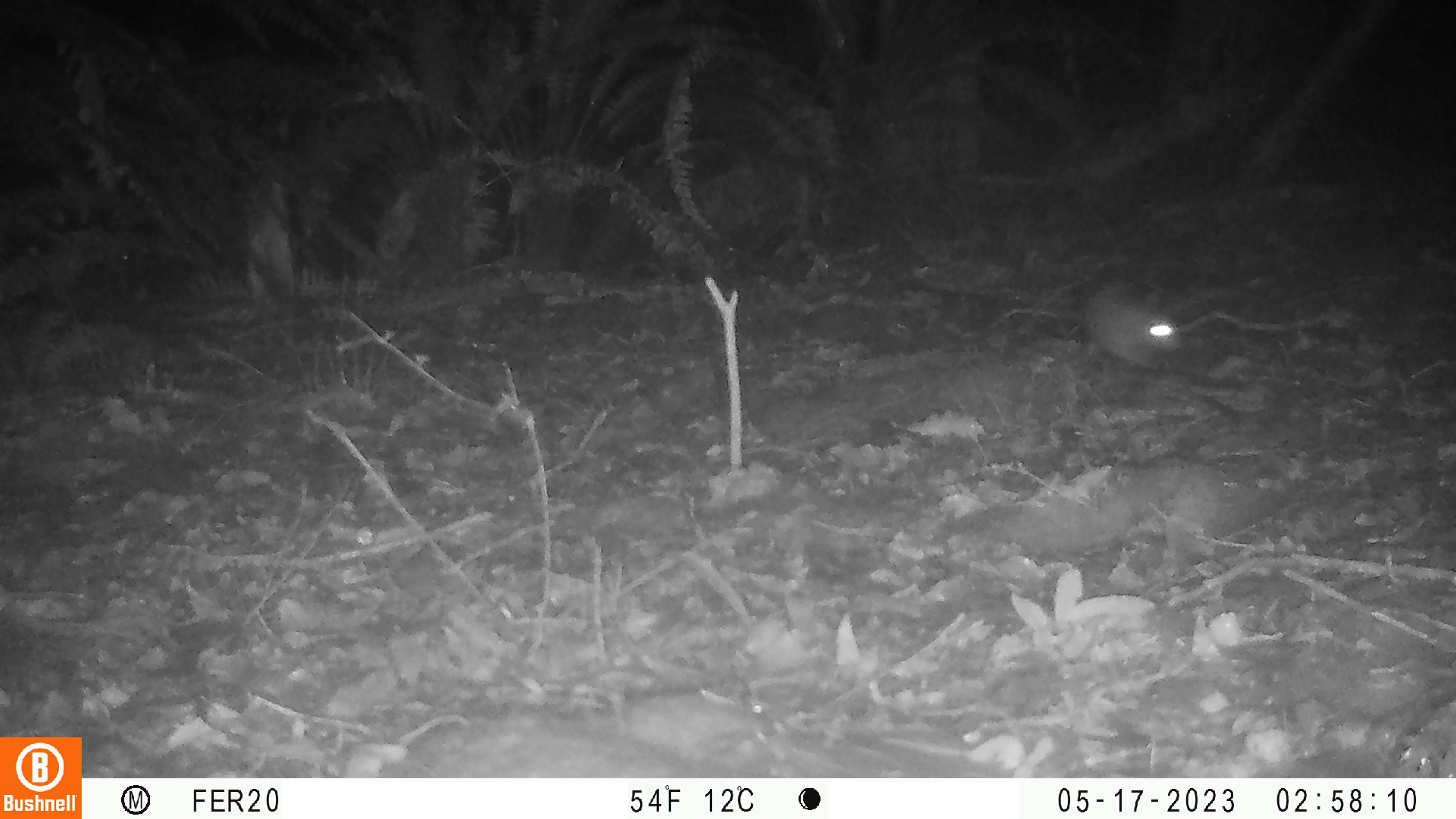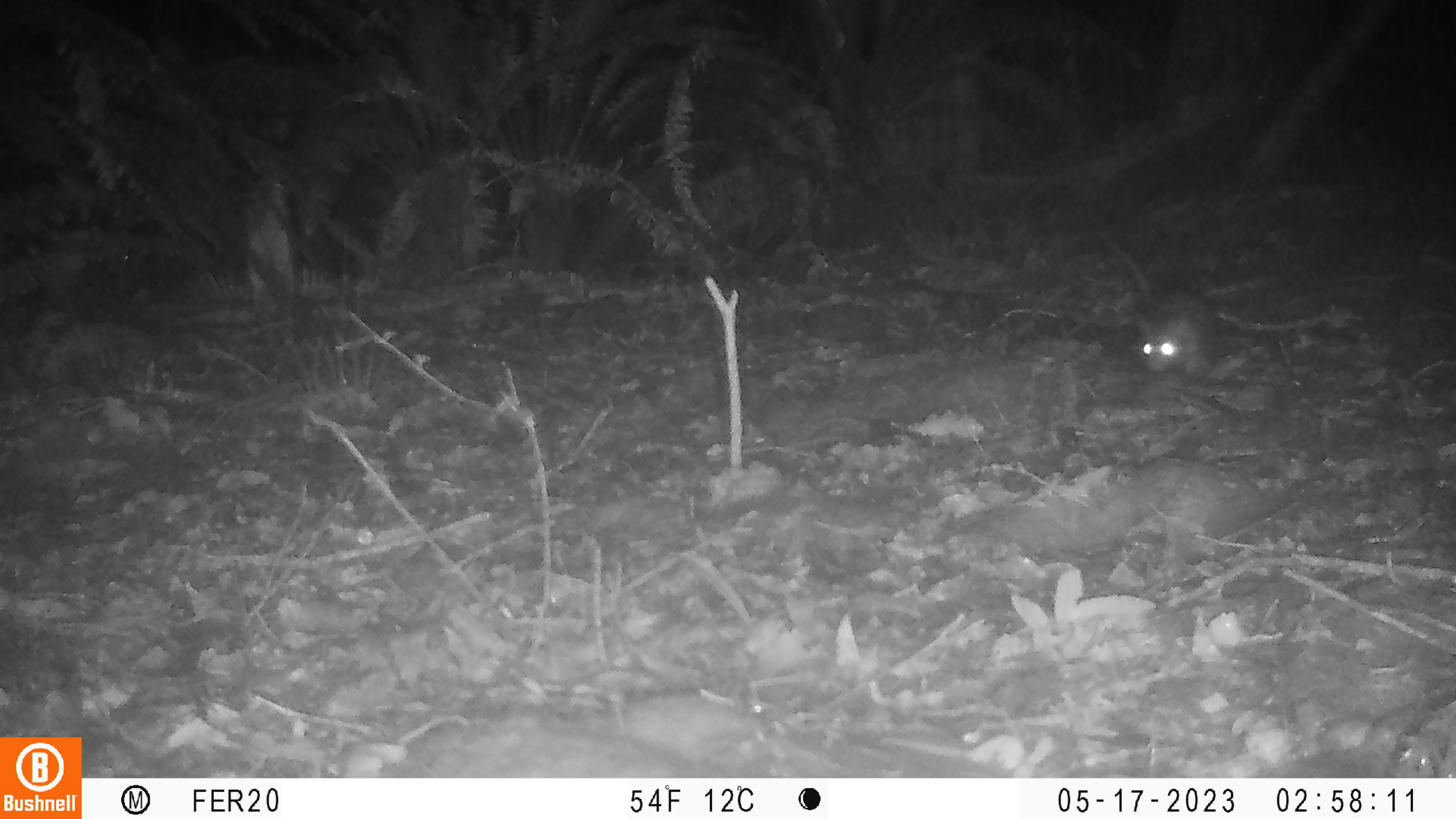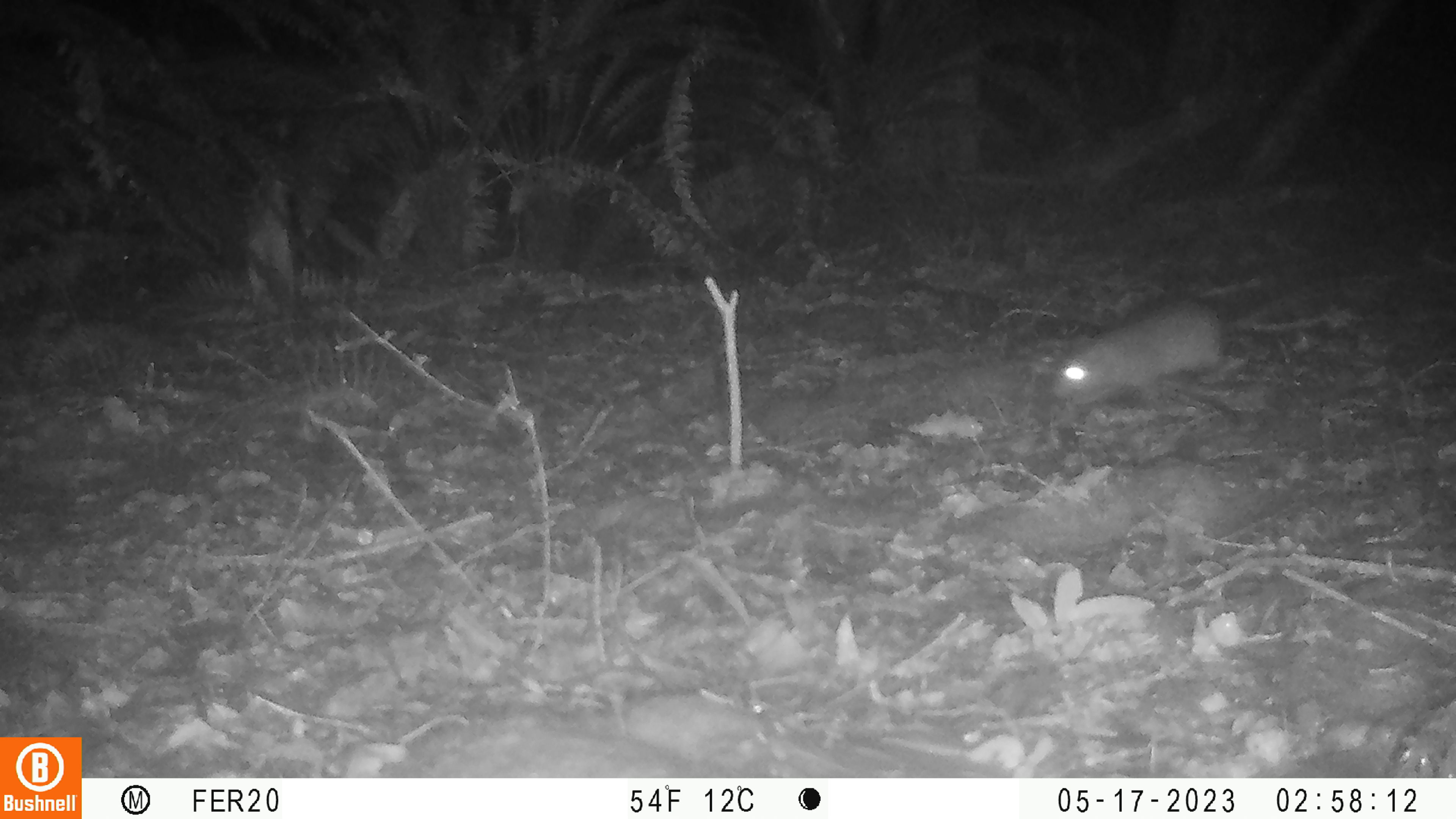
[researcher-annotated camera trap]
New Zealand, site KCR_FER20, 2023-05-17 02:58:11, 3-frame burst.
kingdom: Animalia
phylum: Chordata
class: Mammalia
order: Rodentia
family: Muridae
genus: Rattus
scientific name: Rattus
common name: rat